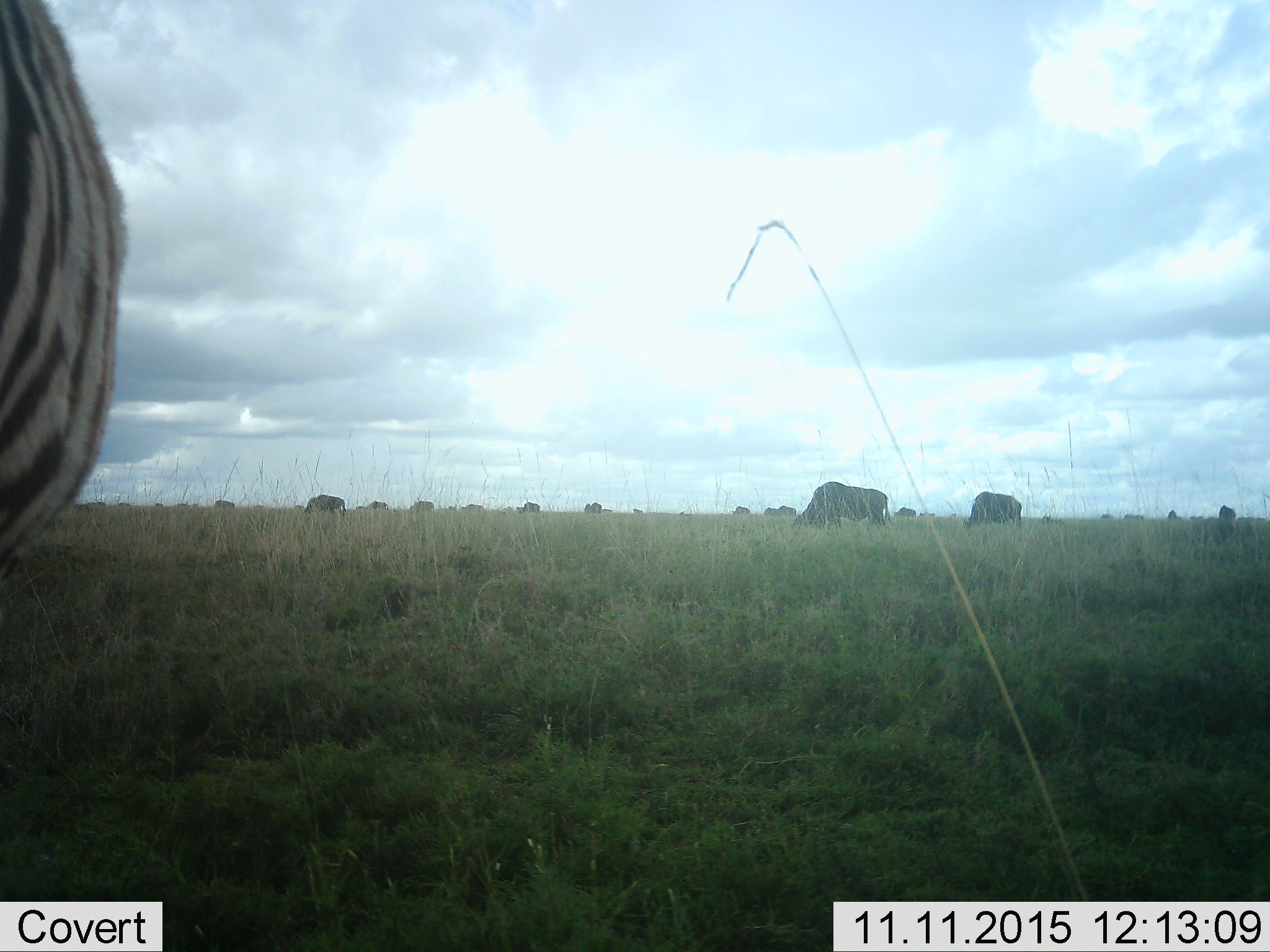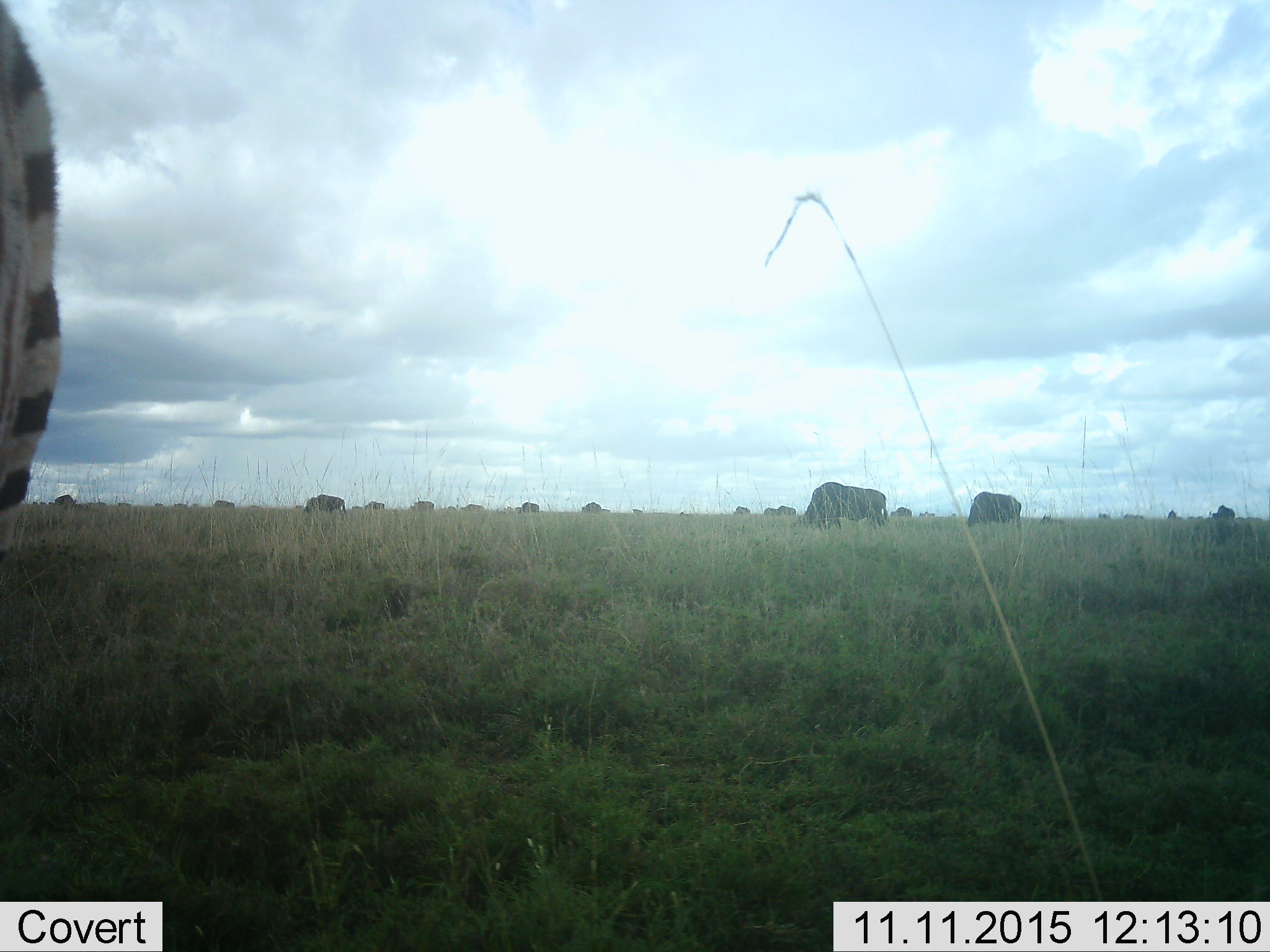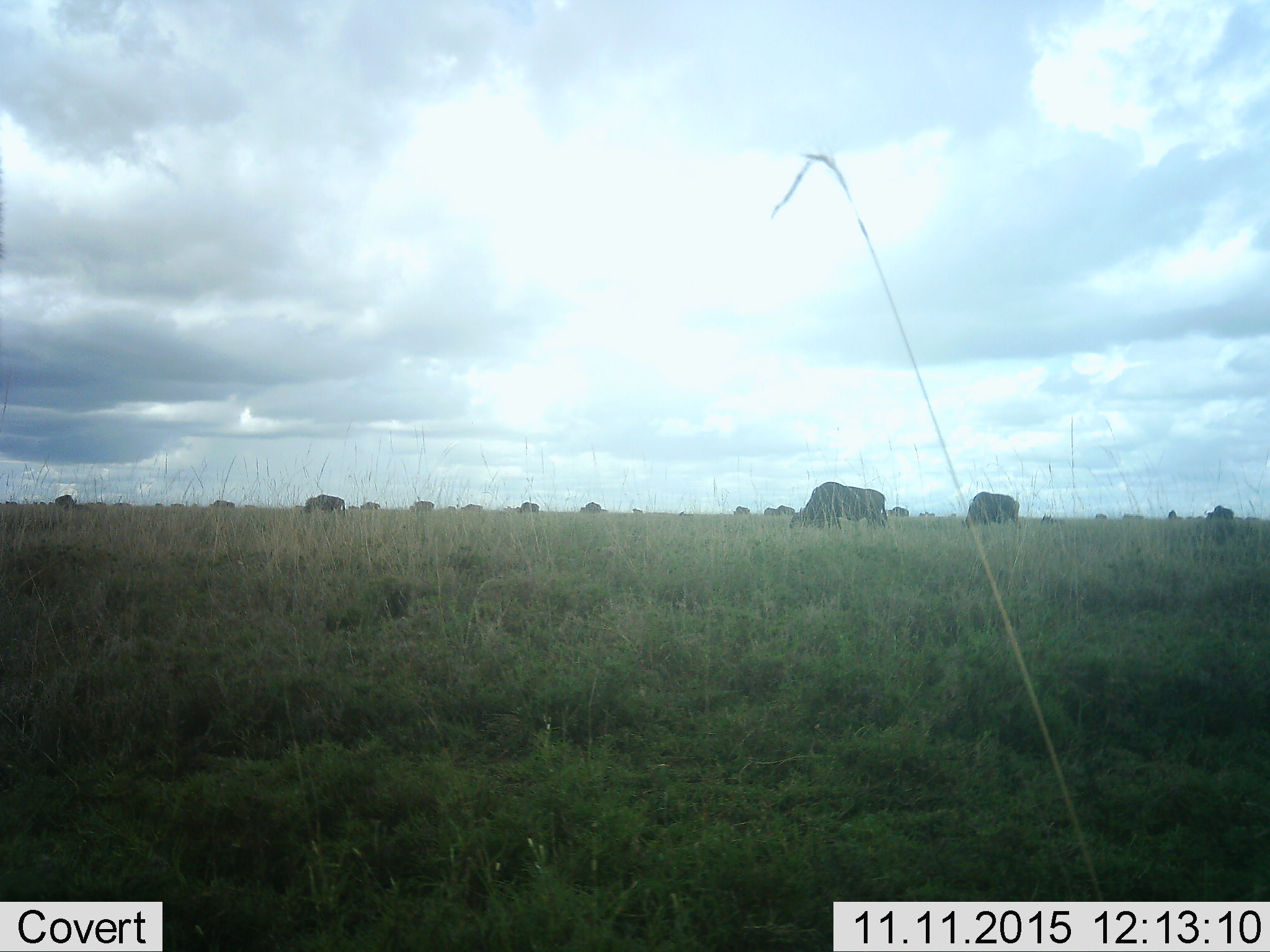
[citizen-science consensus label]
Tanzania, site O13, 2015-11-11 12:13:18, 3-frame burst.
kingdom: Animalia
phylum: Chordata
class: Mammalia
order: Artiodactyla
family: Bovidae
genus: Connochaetes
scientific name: Connochaetes taurinus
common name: blue wildebeest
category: wildebeest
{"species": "wildebeest (blue wildebeest) (Connochaetes taurinus)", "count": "11-50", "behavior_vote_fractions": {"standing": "20%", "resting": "0%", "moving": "20%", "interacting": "0%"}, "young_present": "0%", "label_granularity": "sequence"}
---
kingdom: Animalia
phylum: Chordata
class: Mammalia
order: Perissodactyla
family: Equidae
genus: Equus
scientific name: Equus quagga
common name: plains zebra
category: zebra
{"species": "zebra (plains zebra) (Equus quagga)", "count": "1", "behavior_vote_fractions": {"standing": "60%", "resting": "0%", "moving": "30%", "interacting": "0%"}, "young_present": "0%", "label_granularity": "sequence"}